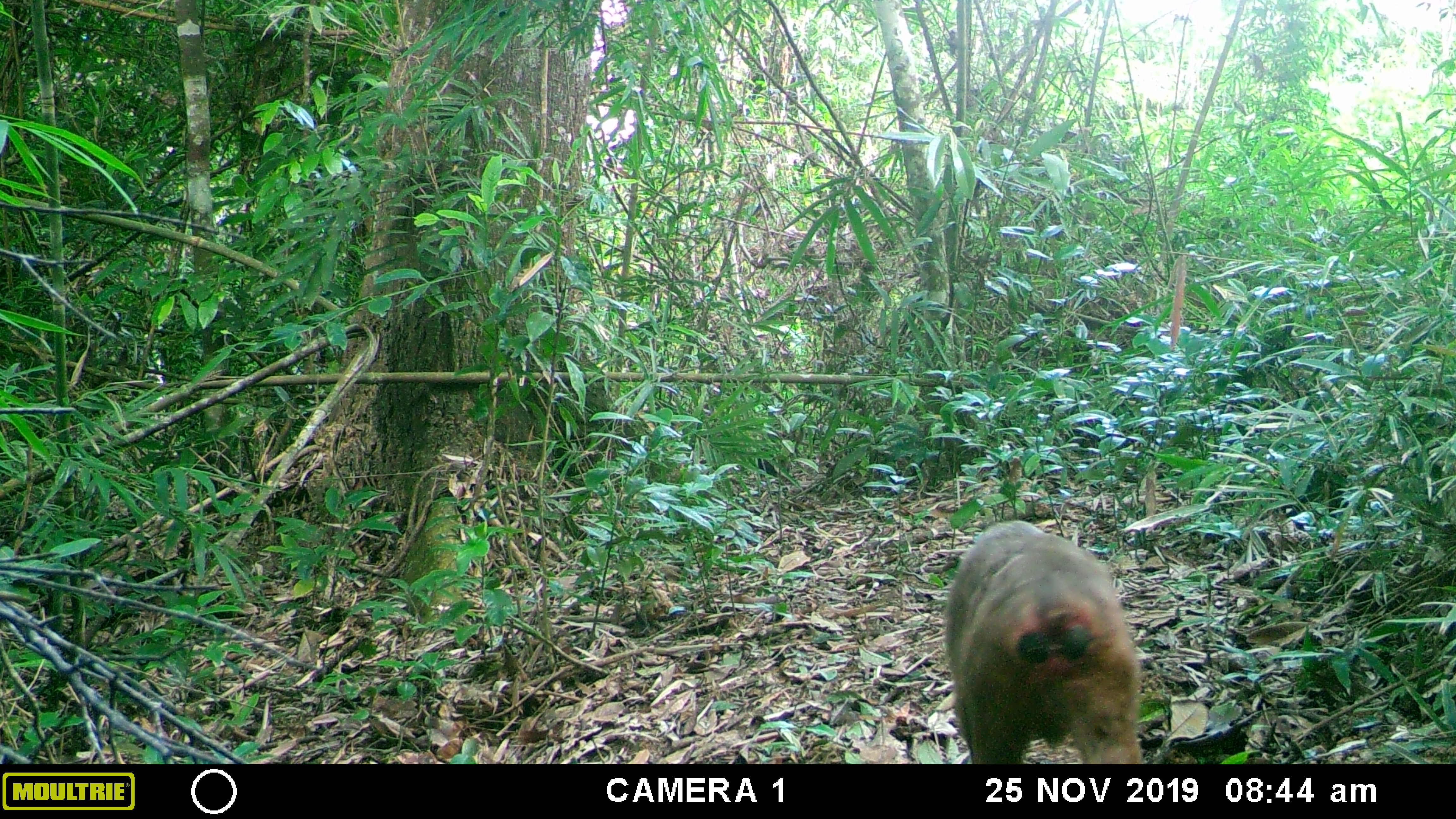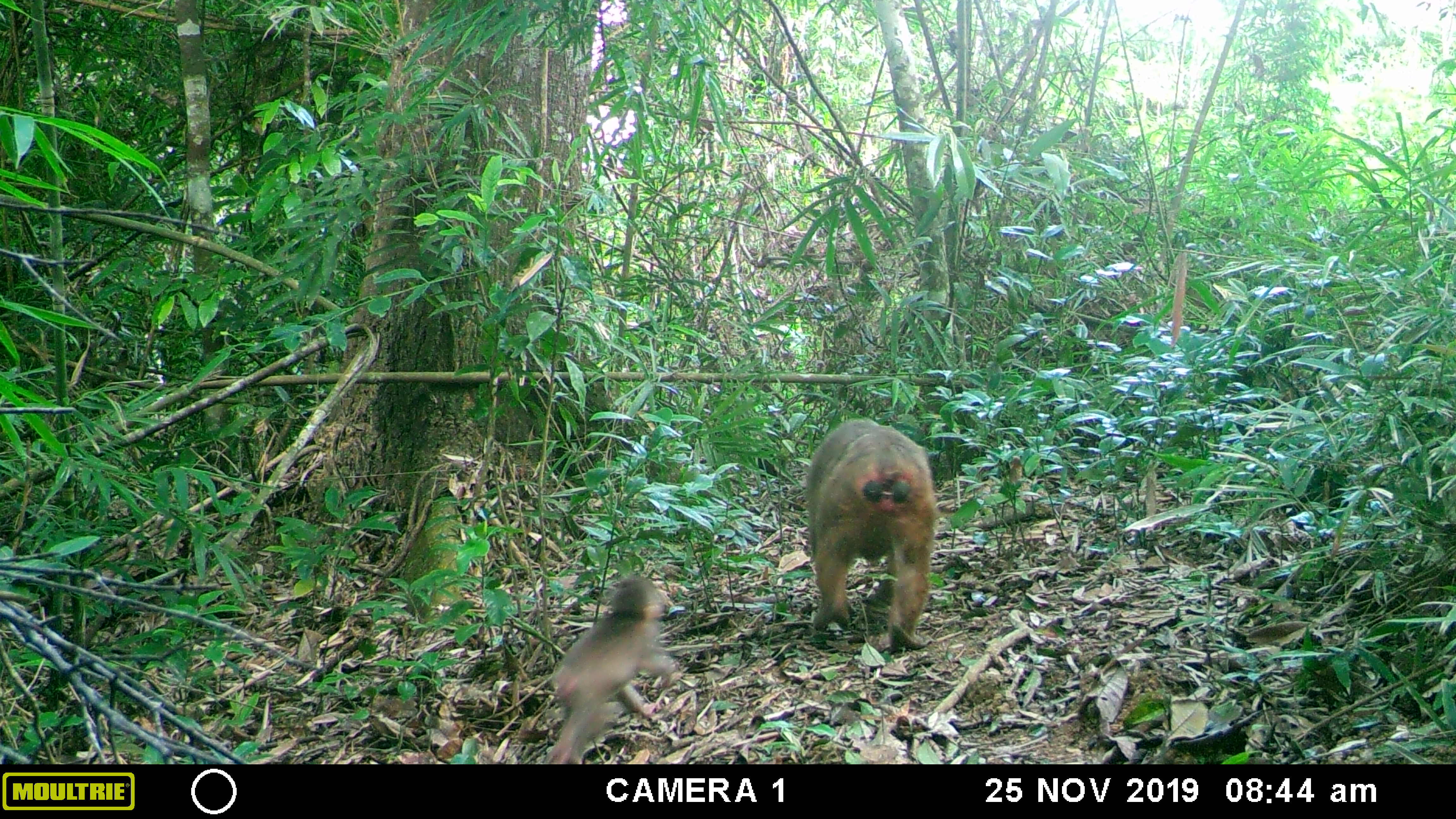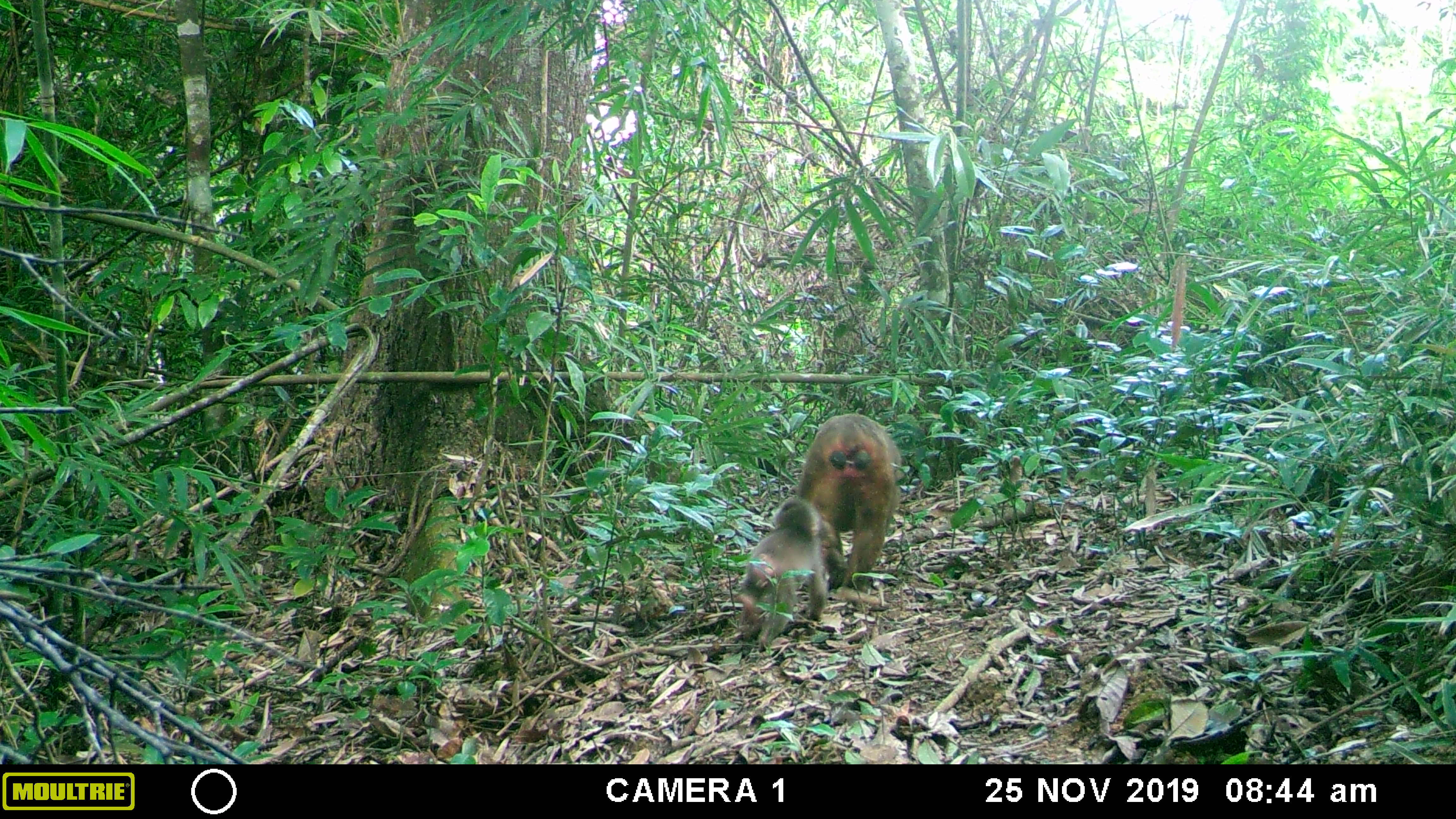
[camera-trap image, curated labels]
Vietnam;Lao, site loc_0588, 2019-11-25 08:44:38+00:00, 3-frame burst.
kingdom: Animalia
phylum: Chordata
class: Mammalia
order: Primates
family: Cercopithecidae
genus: Macaca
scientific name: Macaca arctoides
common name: stump-tailed macaque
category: stump tailed macaque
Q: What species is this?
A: Stump tailed macaque (stump-tailed macaque) (Macaca arctoides).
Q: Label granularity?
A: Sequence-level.